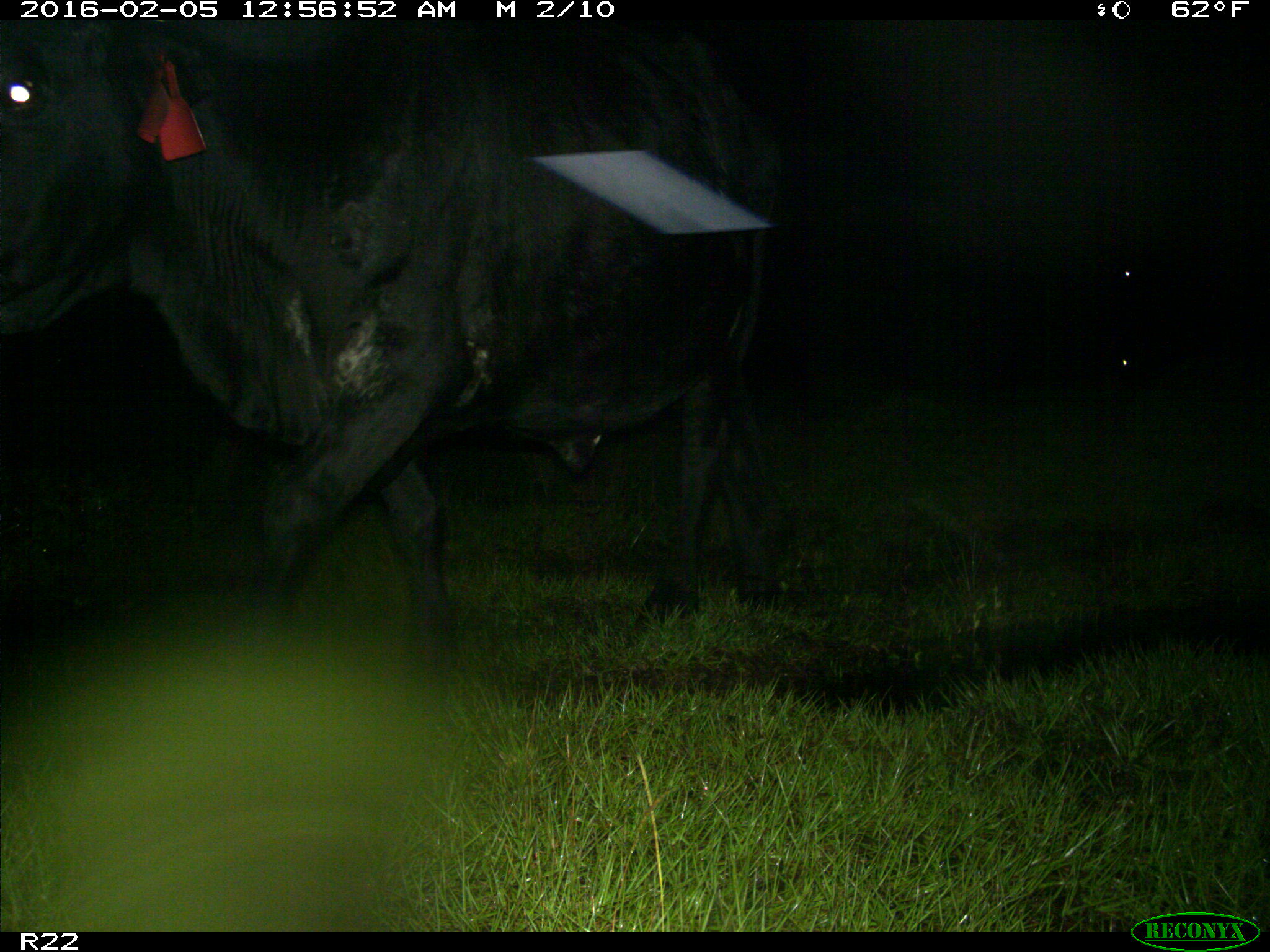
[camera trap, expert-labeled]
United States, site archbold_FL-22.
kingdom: Animalia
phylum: Chordata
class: Mammalia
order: Artiodactyla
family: Bovidae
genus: Bos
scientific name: Bos taurus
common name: domestic cow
Bos taurus (domestic cow).